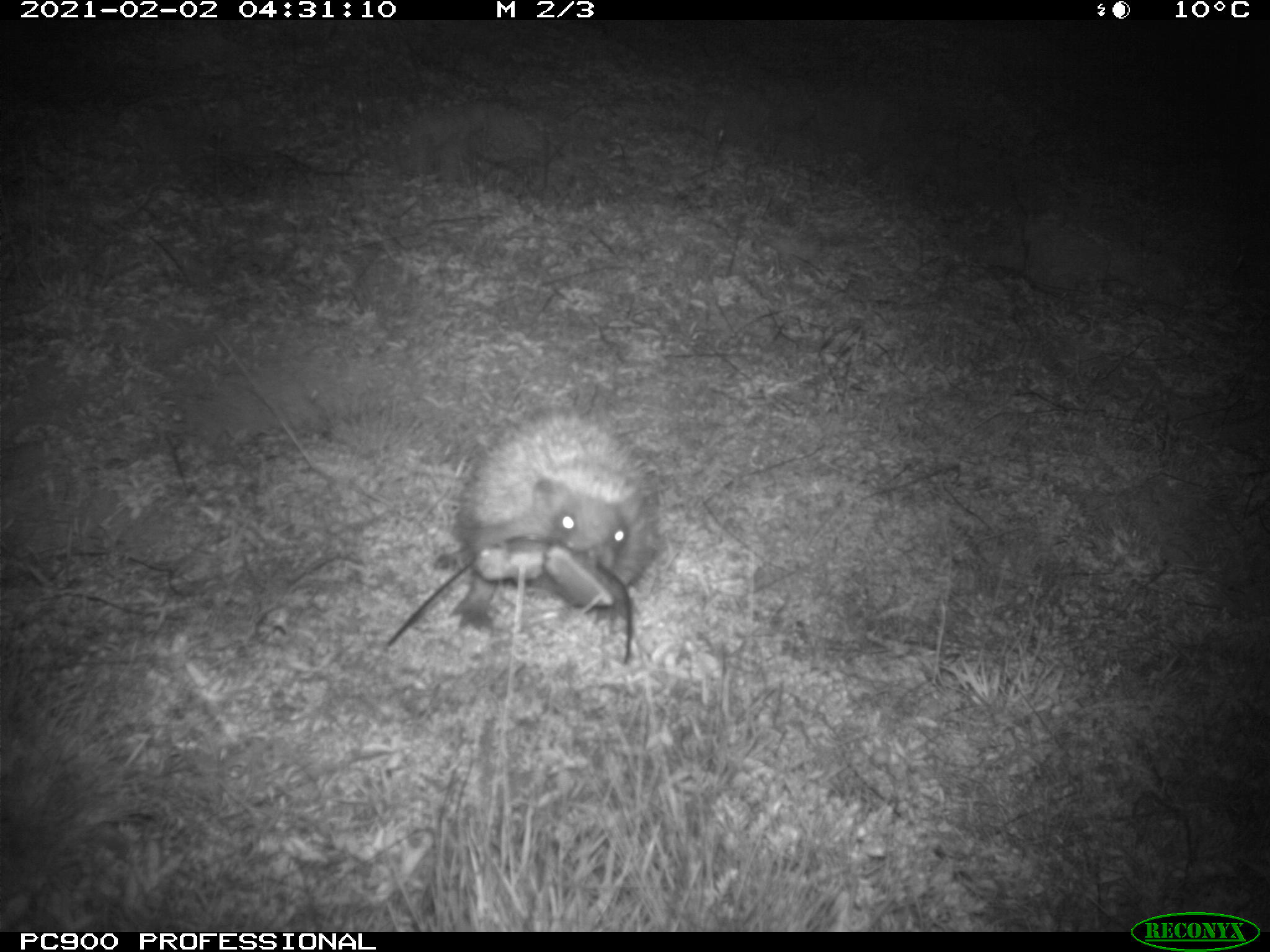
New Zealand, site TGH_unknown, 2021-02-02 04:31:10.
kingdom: Animalia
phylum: Chordata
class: Mammalia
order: Eulipotyphla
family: Erinaceidae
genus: Erinaceus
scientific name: Erinaceus europaeus europaeus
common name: european hedgehog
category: hedgehog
Hedgehog (european hedgehog) (Erinaceus europaeus europaeus).